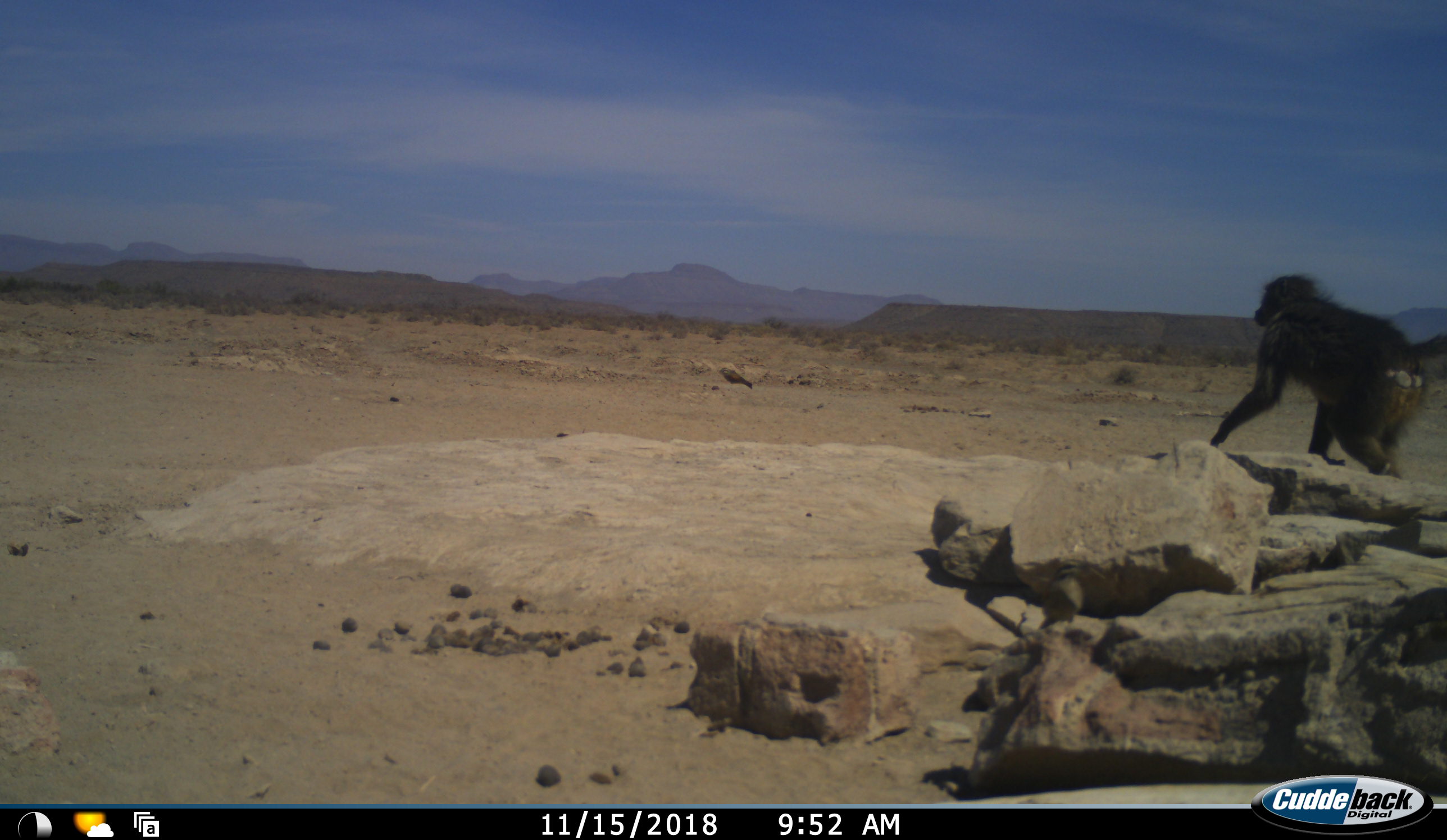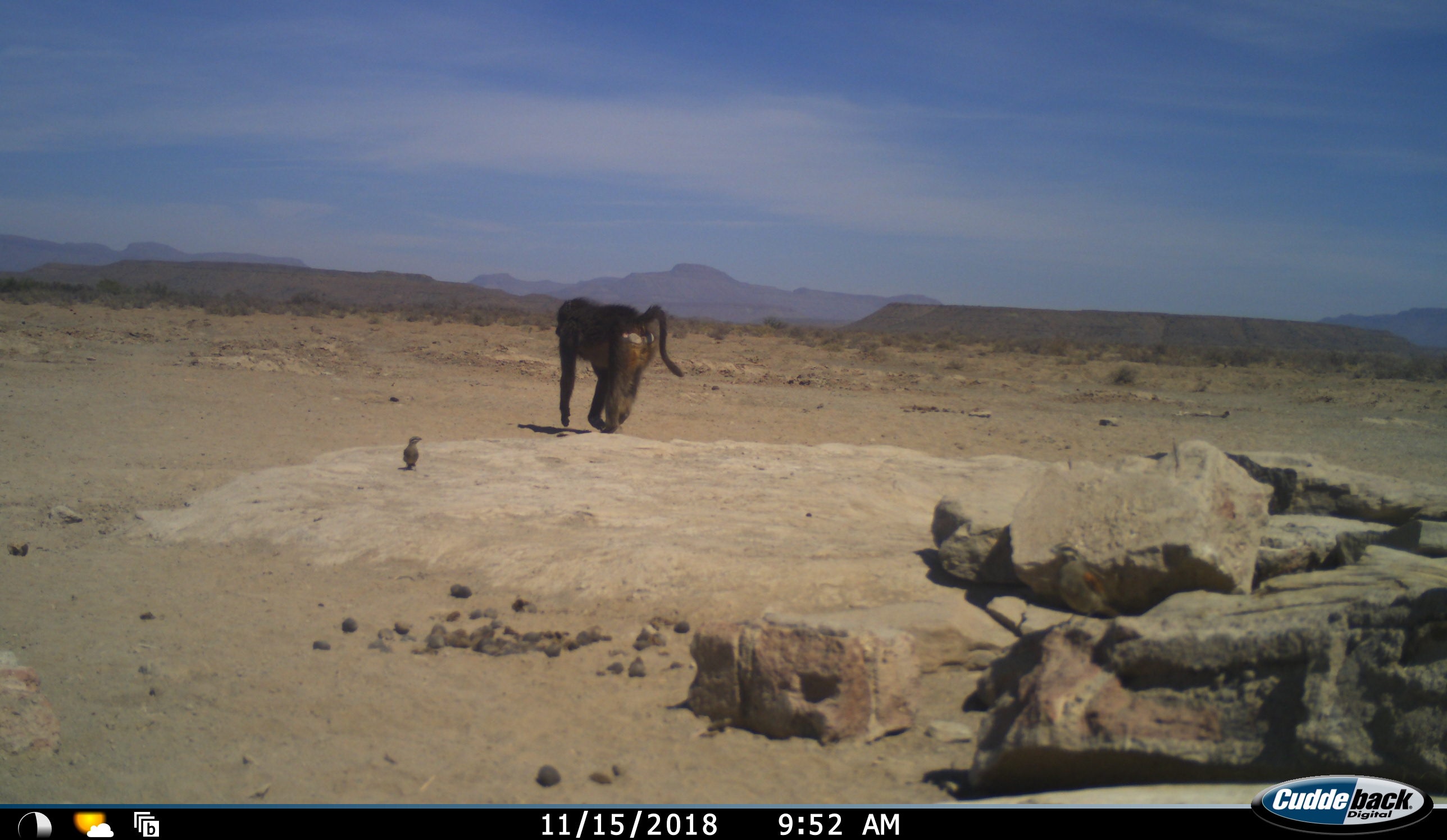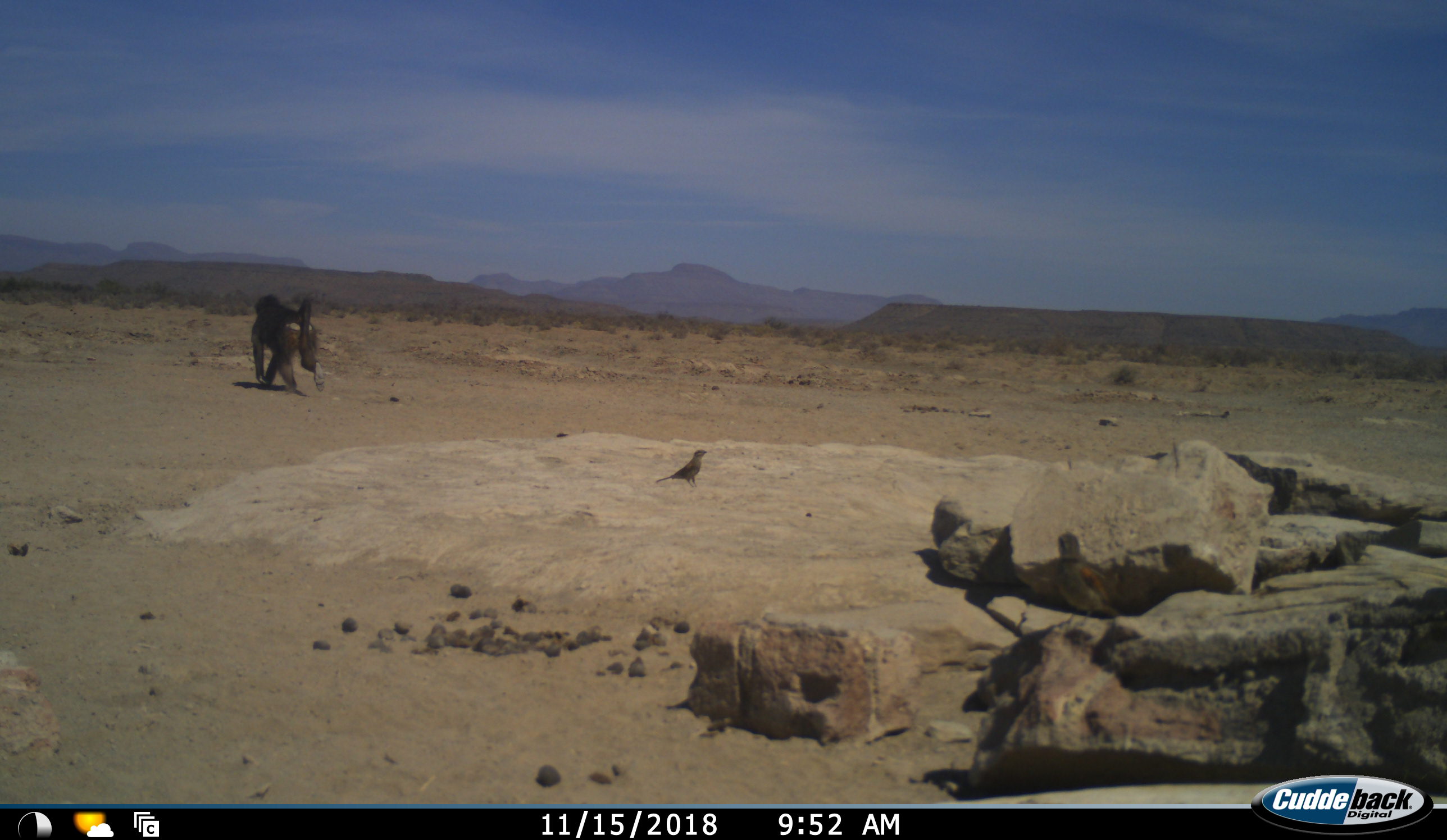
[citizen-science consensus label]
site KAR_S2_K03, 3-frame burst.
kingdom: Animalia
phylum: Chordata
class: Mammalia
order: Primates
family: Cercopithecidae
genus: Papio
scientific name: Papio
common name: baboon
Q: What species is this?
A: Baboon (Papio).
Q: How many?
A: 1.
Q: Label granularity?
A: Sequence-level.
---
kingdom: Animalia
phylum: Chordata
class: Aves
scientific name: Aves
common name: bird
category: birdother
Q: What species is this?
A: Birdother (bird) (Aves).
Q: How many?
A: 2.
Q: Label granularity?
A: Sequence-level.